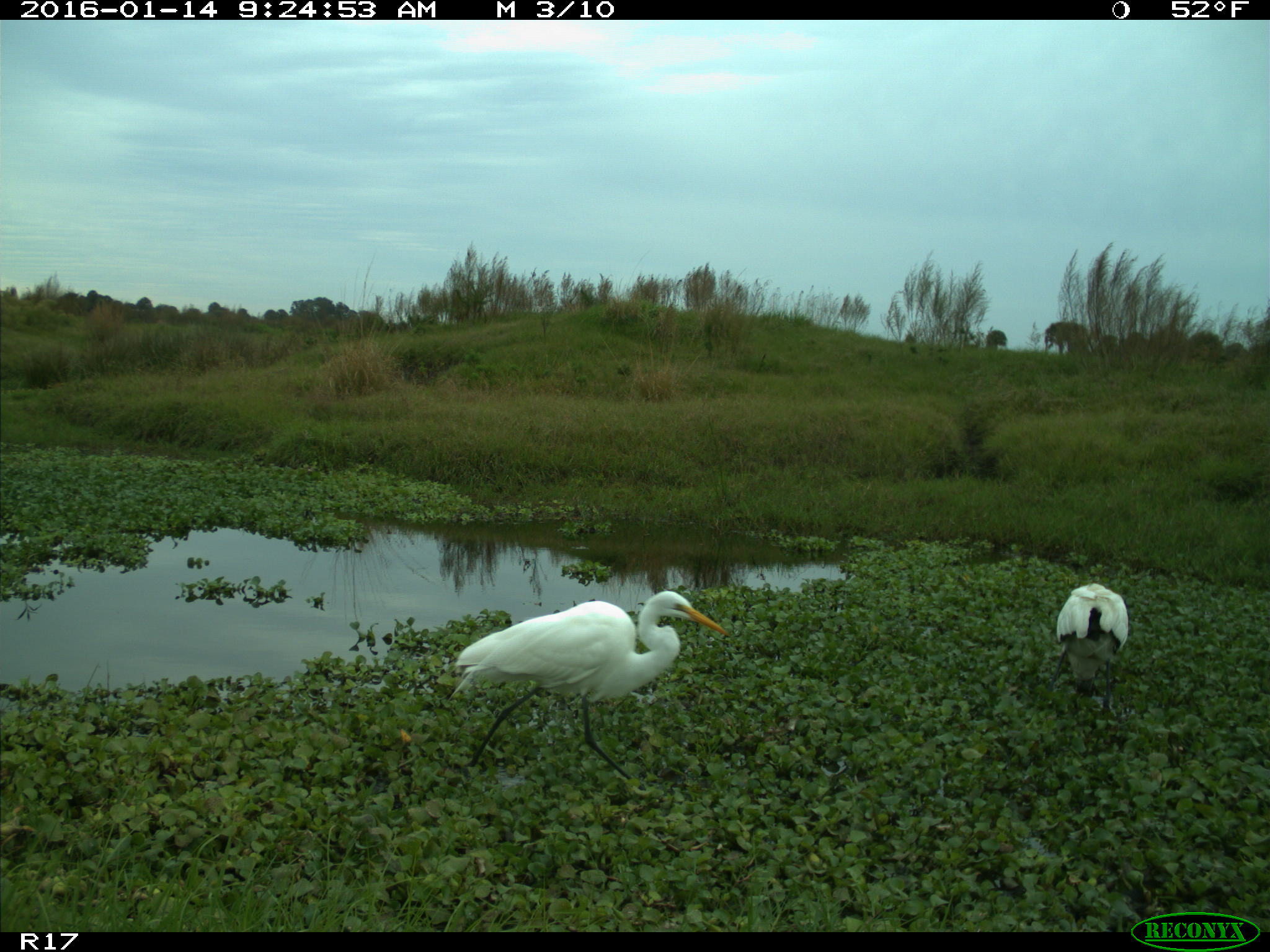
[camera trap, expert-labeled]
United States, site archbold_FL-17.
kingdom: Animalia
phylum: Chordata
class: Aves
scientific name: Aves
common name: birds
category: unidentified bird